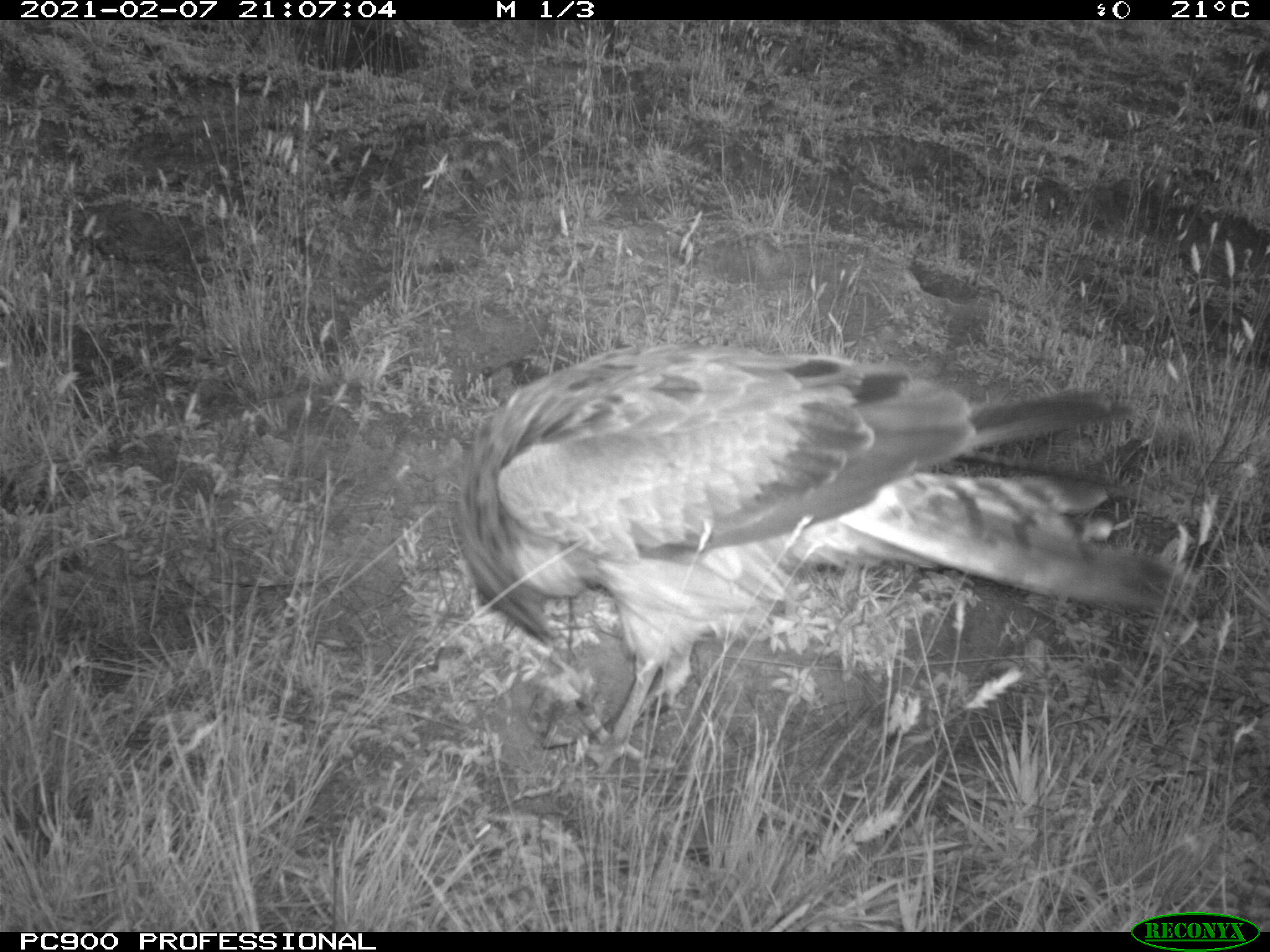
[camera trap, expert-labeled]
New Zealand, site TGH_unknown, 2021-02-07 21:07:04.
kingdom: Animalia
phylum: Chordata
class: Aves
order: Accipitriformes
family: Accipitridae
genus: Circus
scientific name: Circus approximans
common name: swamp harrier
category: harrier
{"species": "harrier (swamp harrier) (Circus approximans)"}